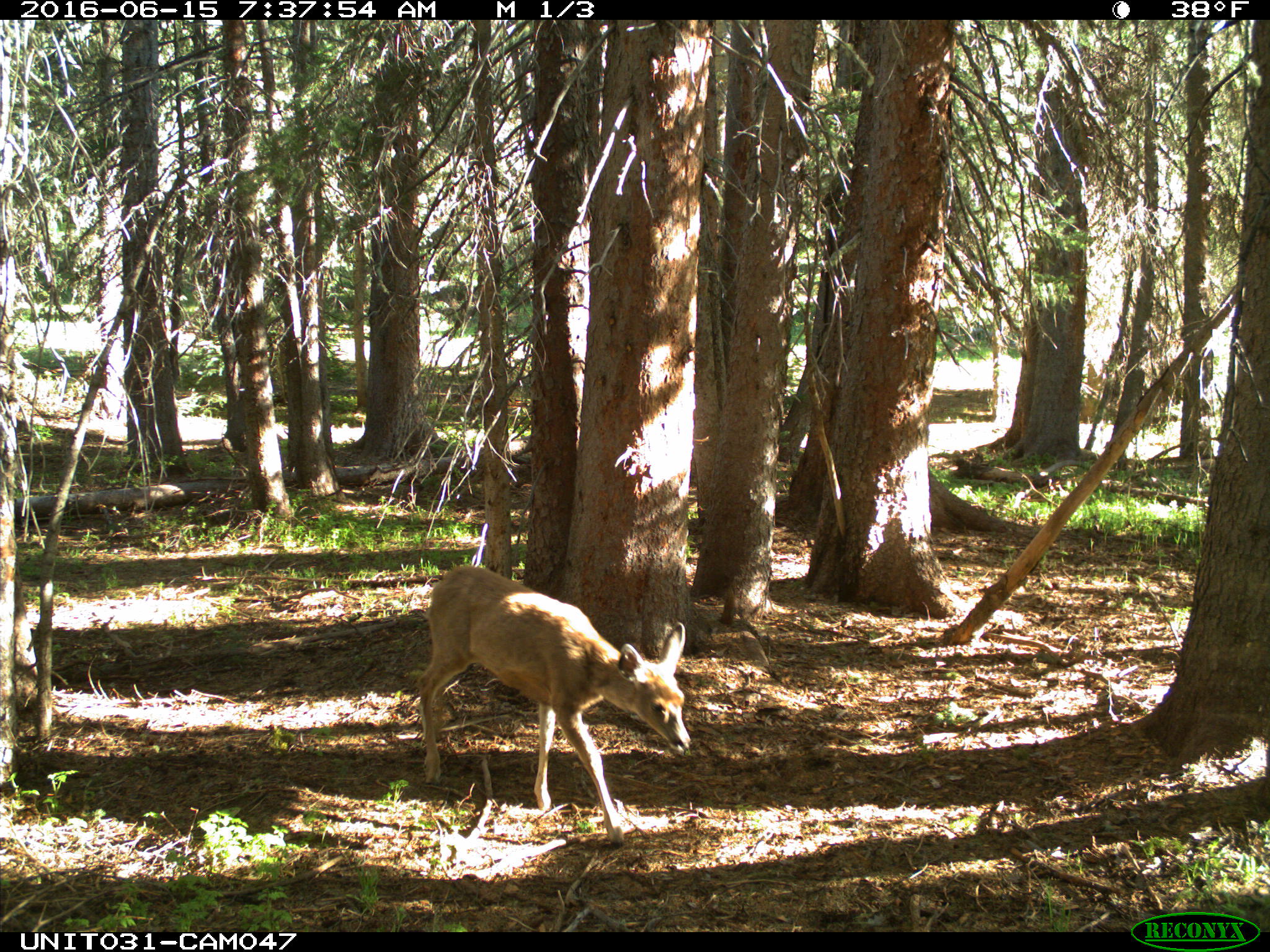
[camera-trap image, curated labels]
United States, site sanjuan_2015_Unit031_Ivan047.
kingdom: Animalia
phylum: Chordata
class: Mammalia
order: Artiodactyla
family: Cervidae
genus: Odocoileus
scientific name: Odocoileus hemionus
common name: mule deer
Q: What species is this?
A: Odocoileus hemionus (mule deer).